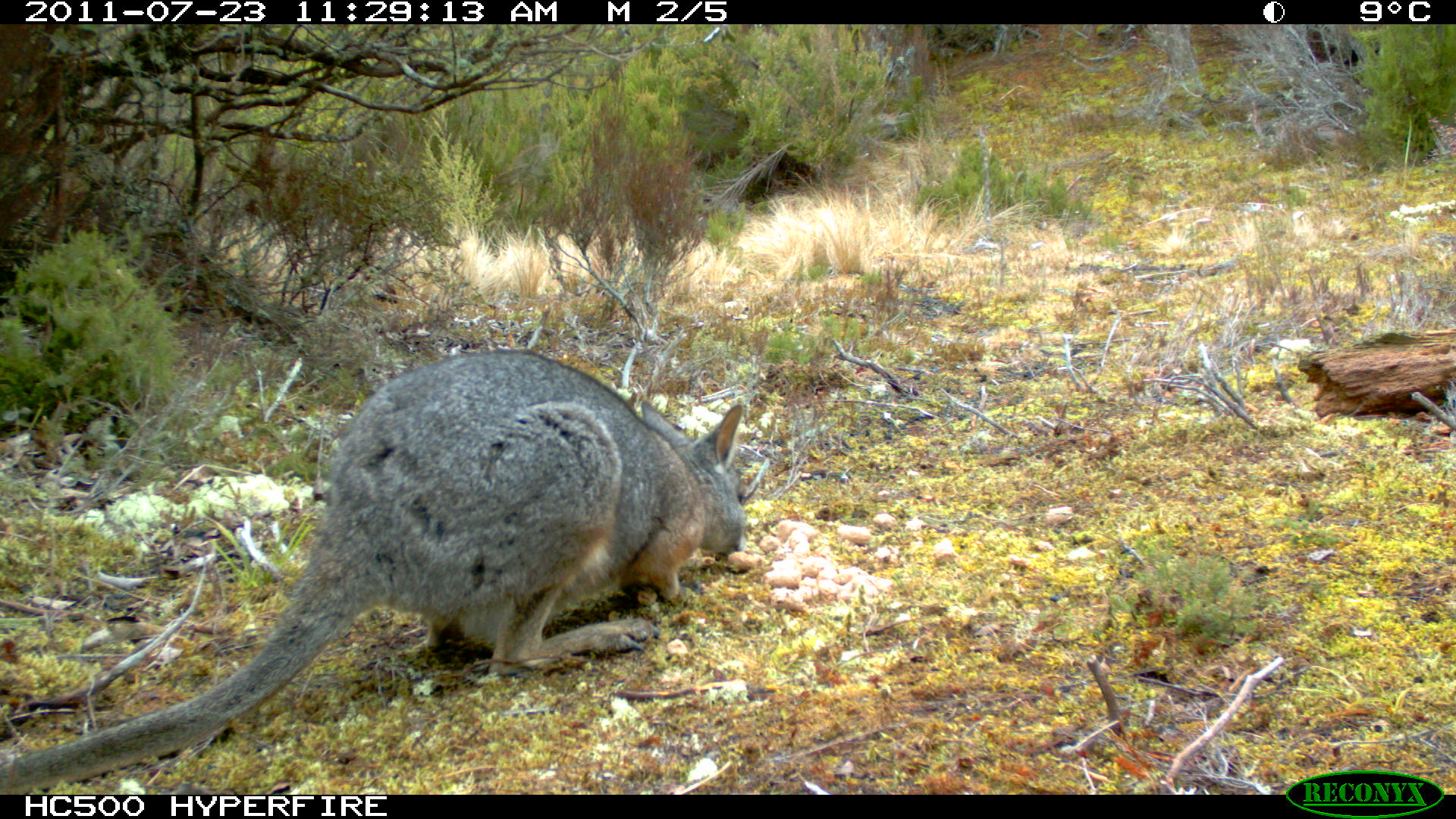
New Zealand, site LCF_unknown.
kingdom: Animalia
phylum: Chordata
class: Mammalia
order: Diprotodontia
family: Macropodidae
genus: Notamacropus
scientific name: Notamacropus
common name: wallaby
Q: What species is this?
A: Wallaby (Notamacropus).